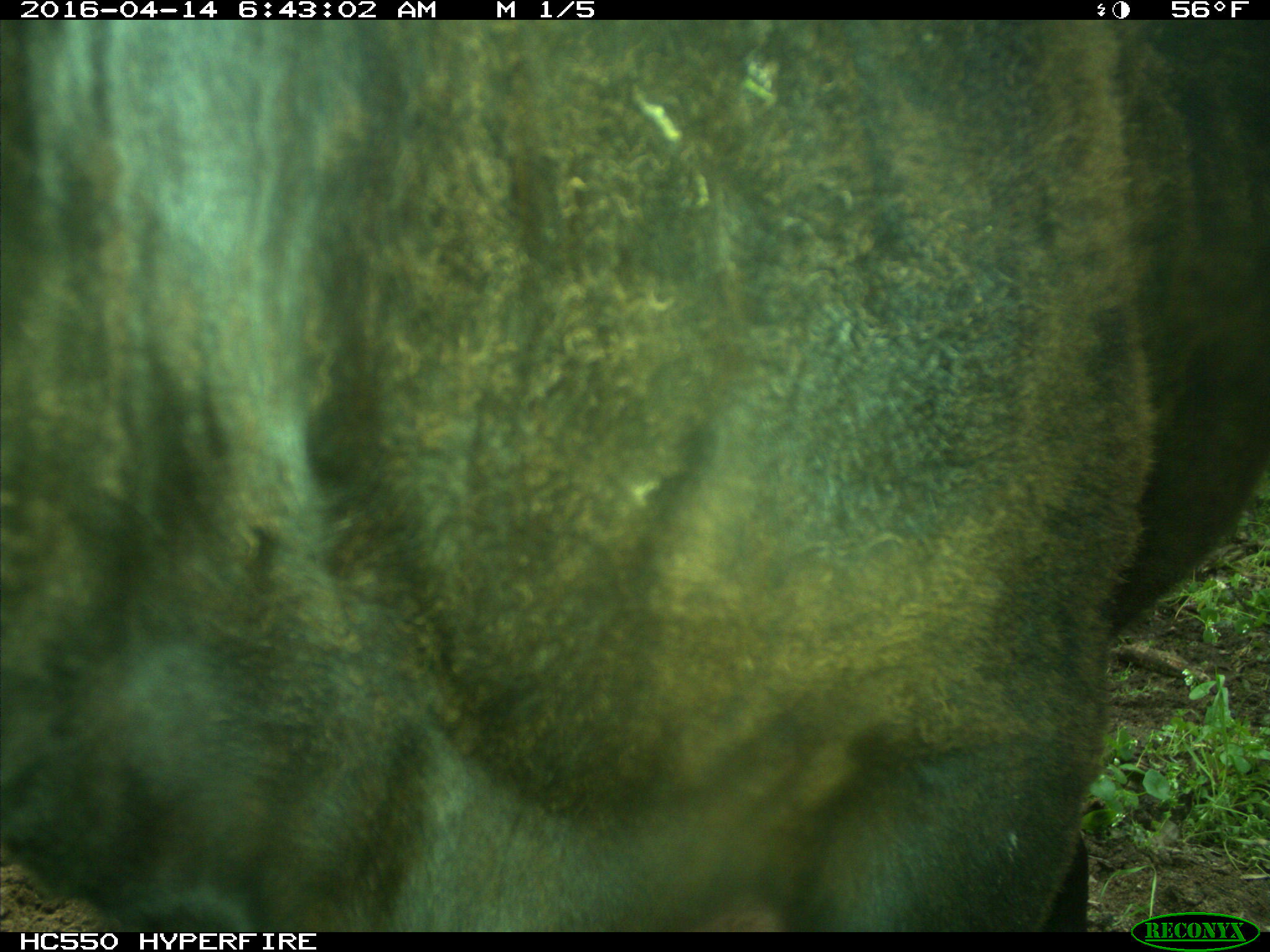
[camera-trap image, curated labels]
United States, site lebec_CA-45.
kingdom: Animalia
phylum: Chordata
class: Mammalia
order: Artiodactyla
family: Bovidae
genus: Bos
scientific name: Bos taurus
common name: domestic cow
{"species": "Bos taurus (domestic cow)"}